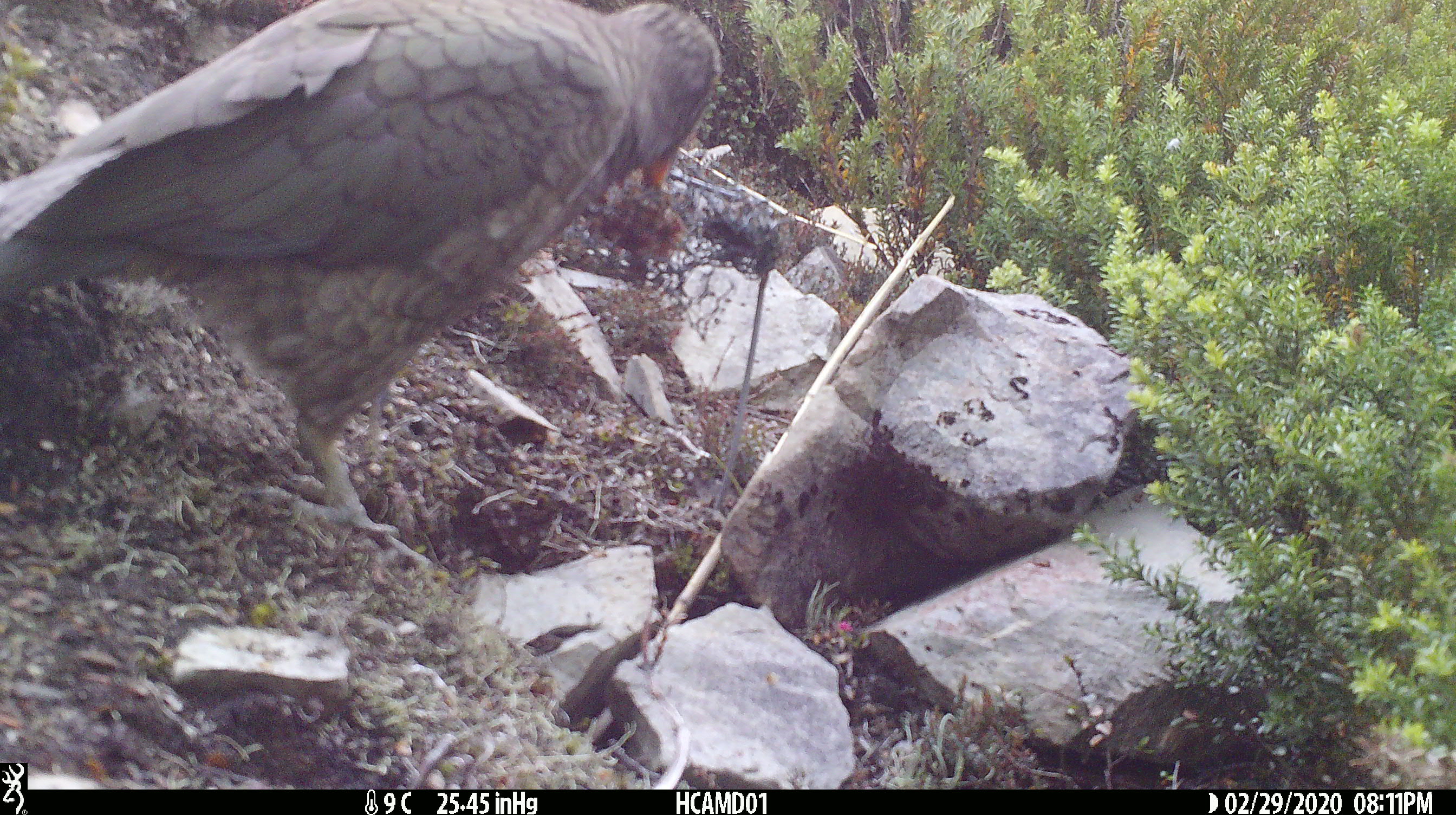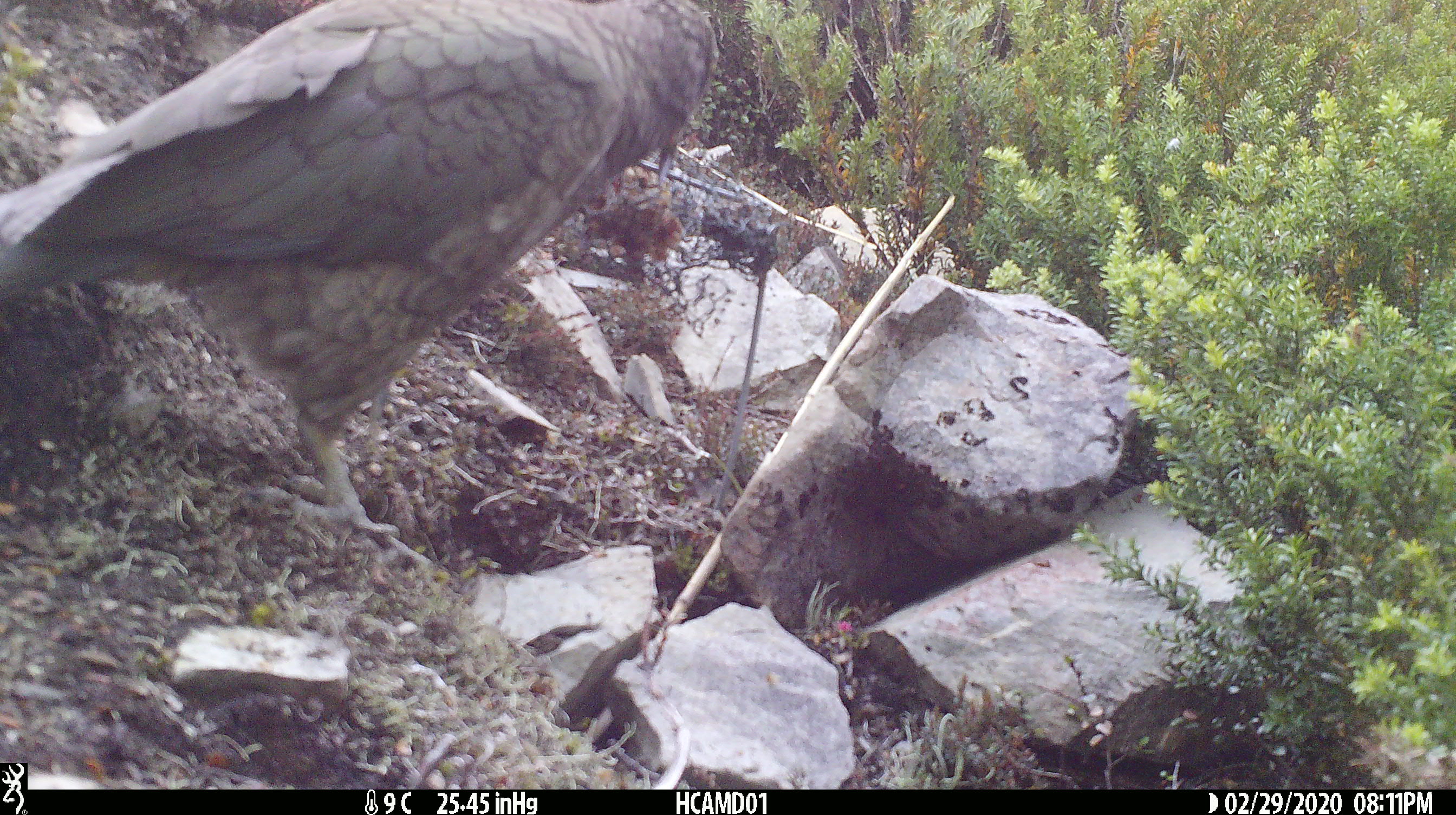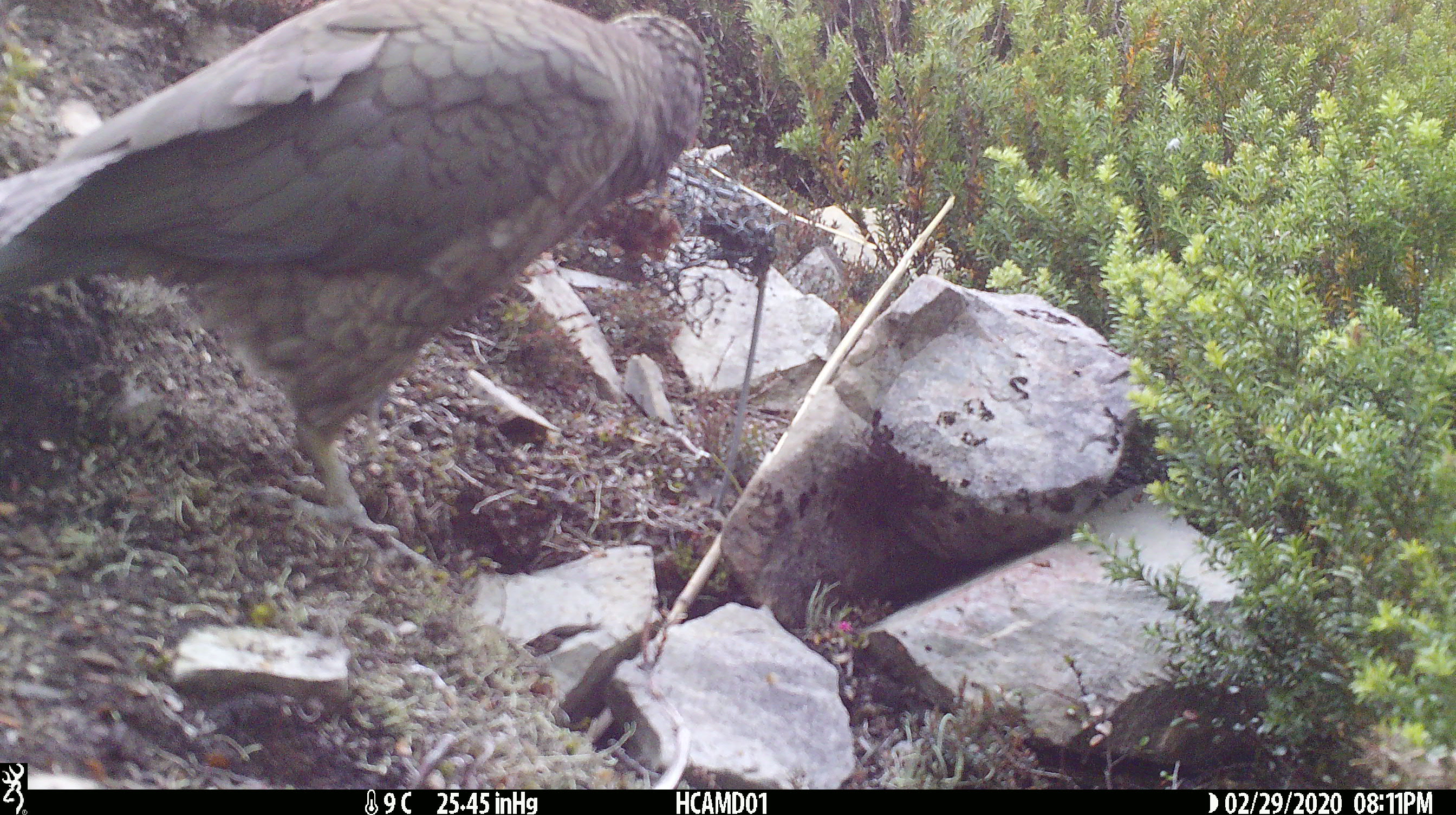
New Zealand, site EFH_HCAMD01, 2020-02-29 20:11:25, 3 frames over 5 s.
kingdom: Animalia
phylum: Chordata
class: Aves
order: Psittaciformes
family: Strigopidae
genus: Nestor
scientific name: Nestor notabilis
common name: kea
Kea (Nestor notabilis).